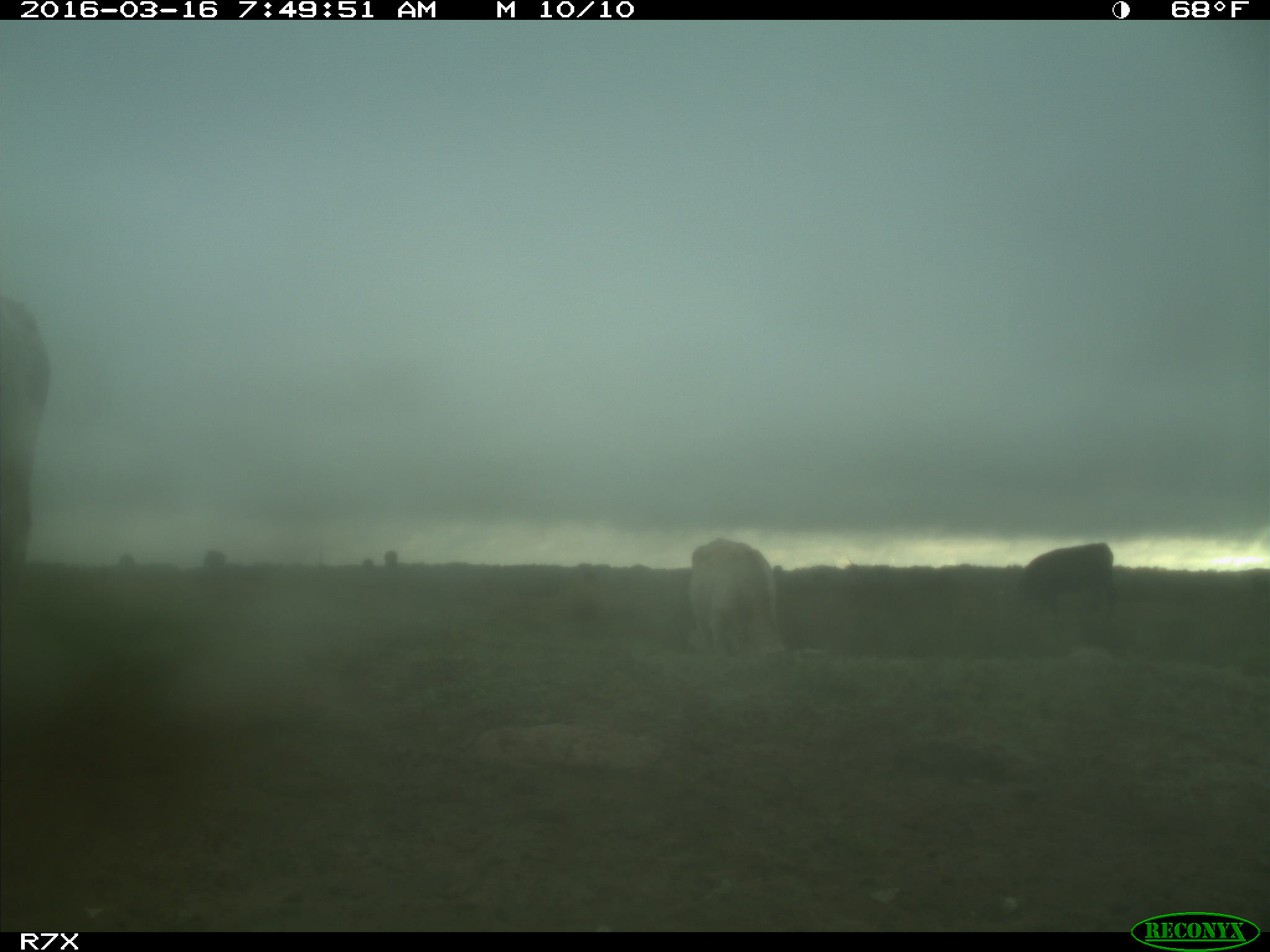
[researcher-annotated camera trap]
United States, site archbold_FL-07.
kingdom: Animalia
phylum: Chordata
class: Mammalia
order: Artiodactyla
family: Bovidae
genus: Bos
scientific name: Bos taurus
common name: domestic cow